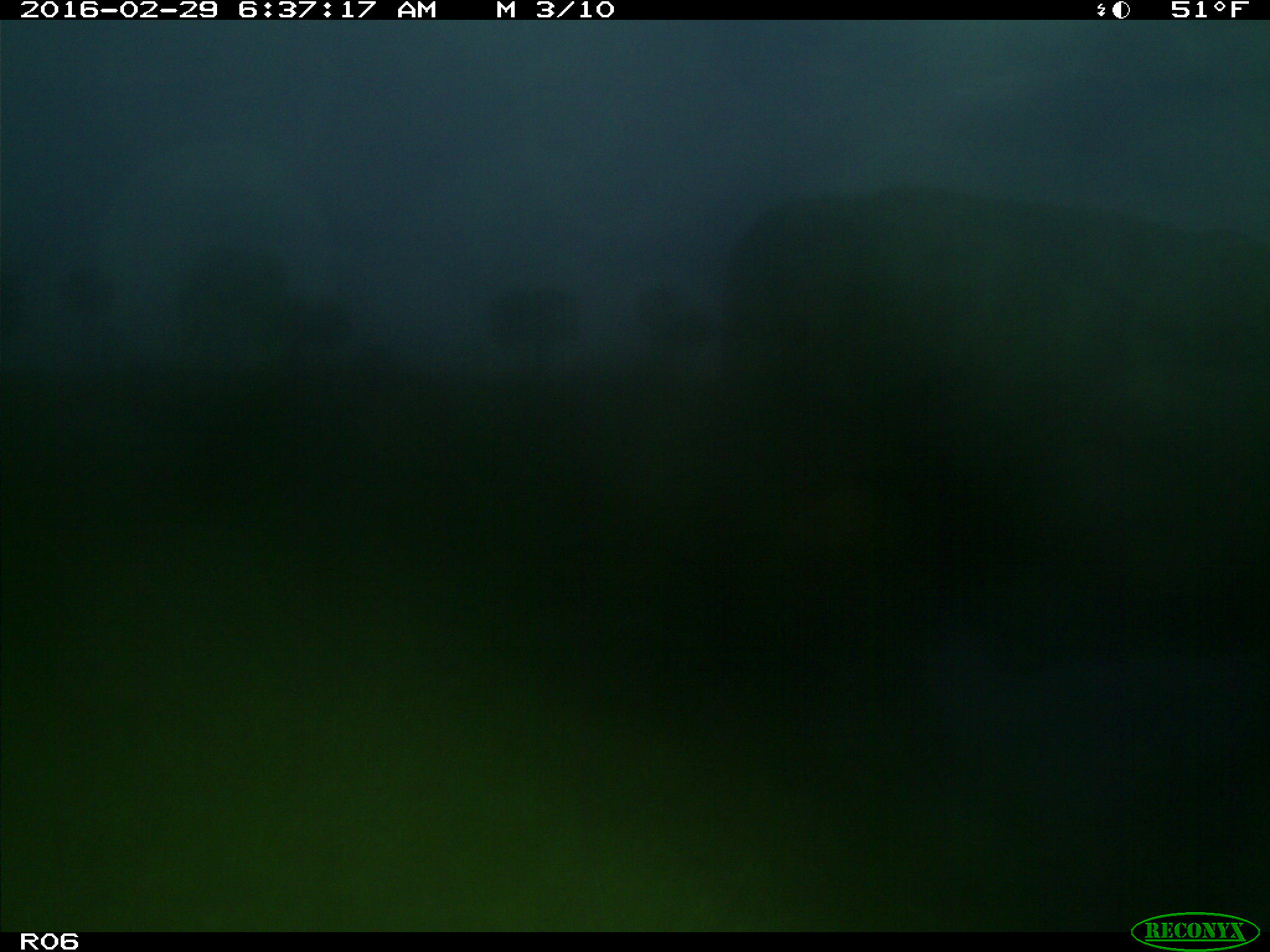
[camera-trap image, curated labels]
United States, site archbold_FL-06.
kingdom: Animalia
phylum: Chordata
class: Mammalia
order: Artiodactyla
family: Bovidae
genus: Bos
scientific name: Bos taurus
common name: domestic cow